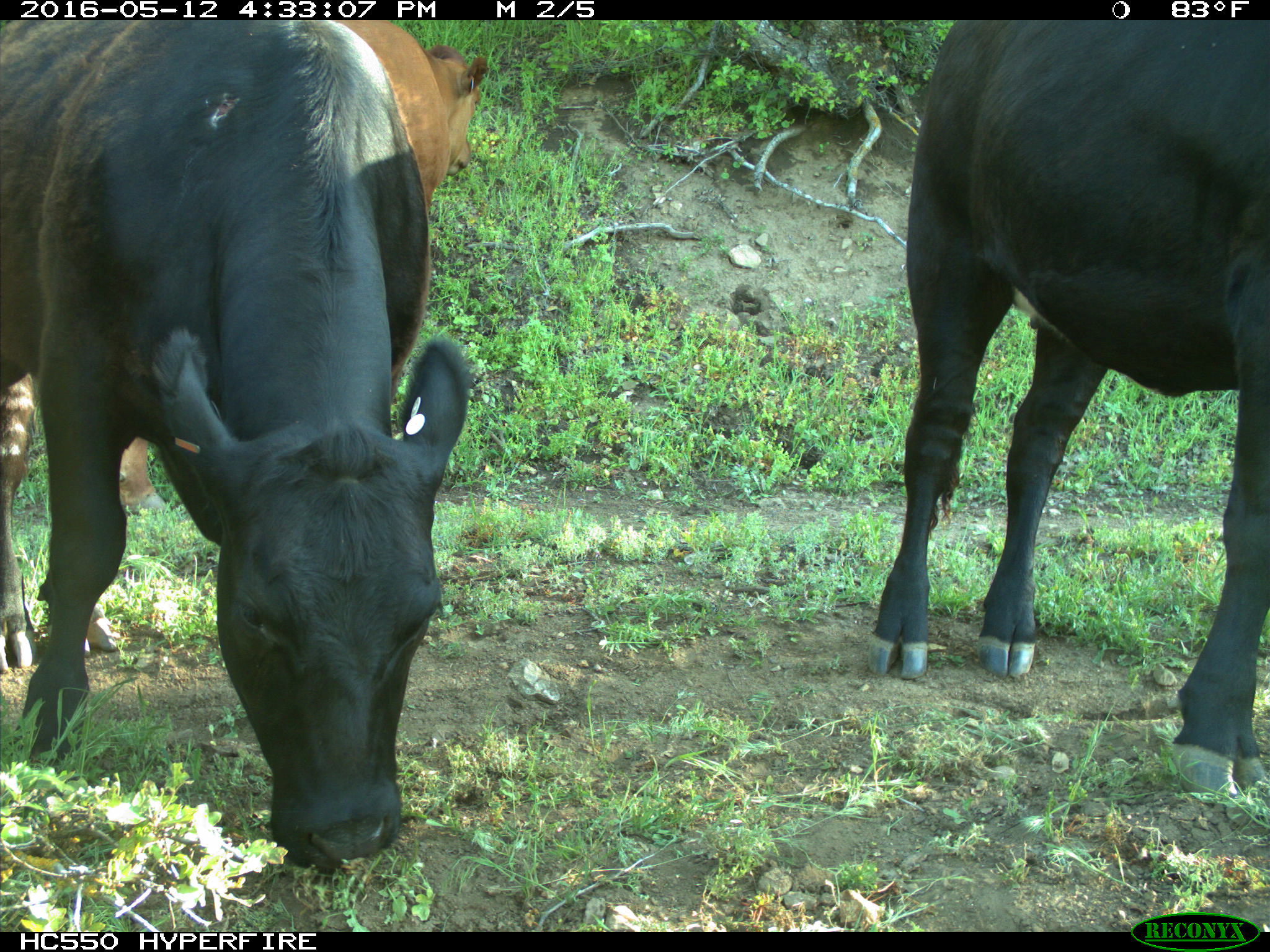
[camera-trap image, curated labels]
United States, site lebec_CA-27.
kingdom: Animalia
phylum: Chordata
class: Mammalia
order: Artiodactyla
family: Bovidae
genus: Bos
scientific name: Bos taurus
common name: domestic cow